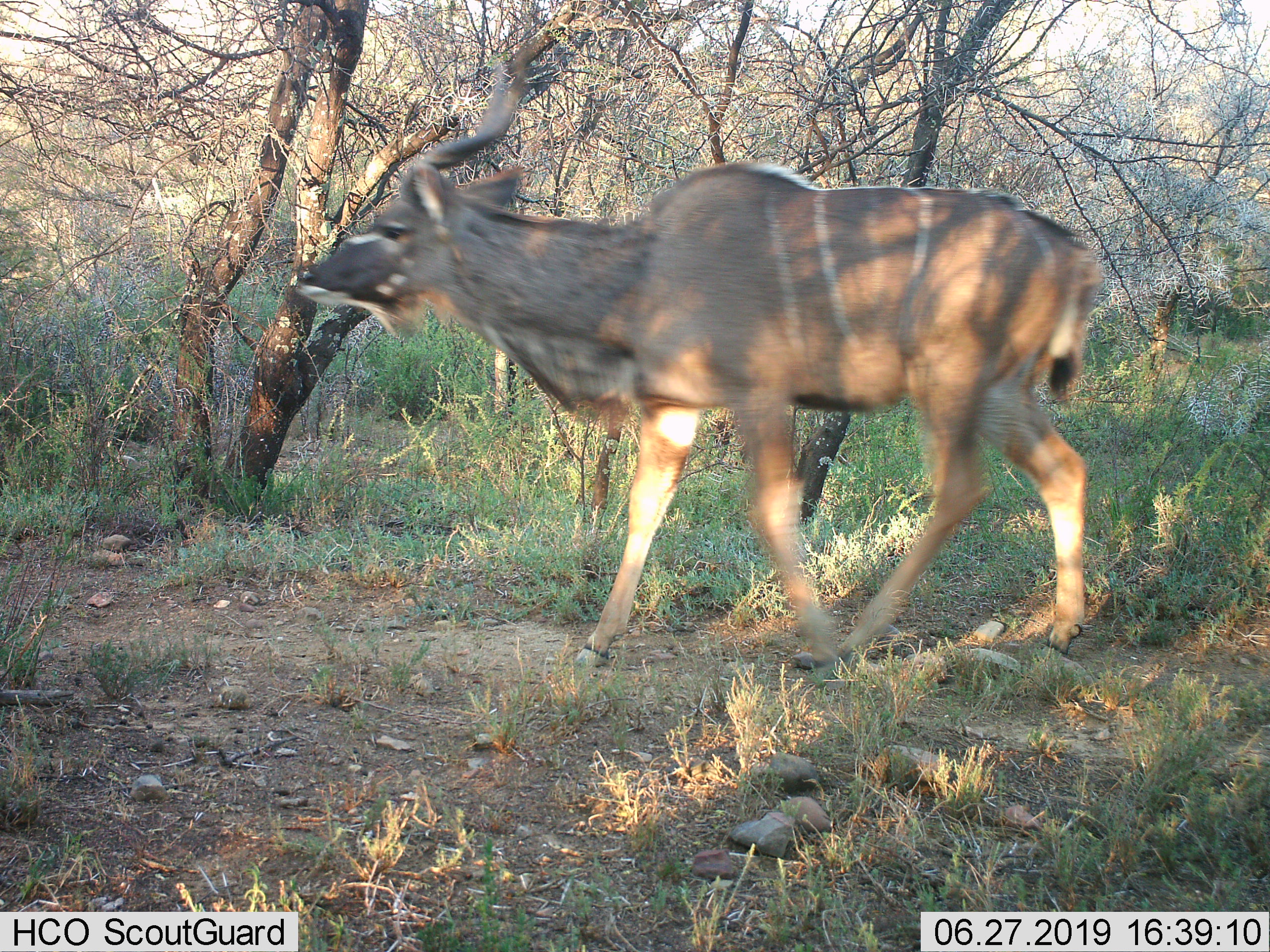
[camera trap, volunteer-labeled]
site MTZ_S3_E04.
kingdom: Animalia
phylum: Chordata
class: Mammalia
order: Artiodactyla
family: Bovidae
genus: Tragelaphus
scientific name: Tragelaphus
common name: kudu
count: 1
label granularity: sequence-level